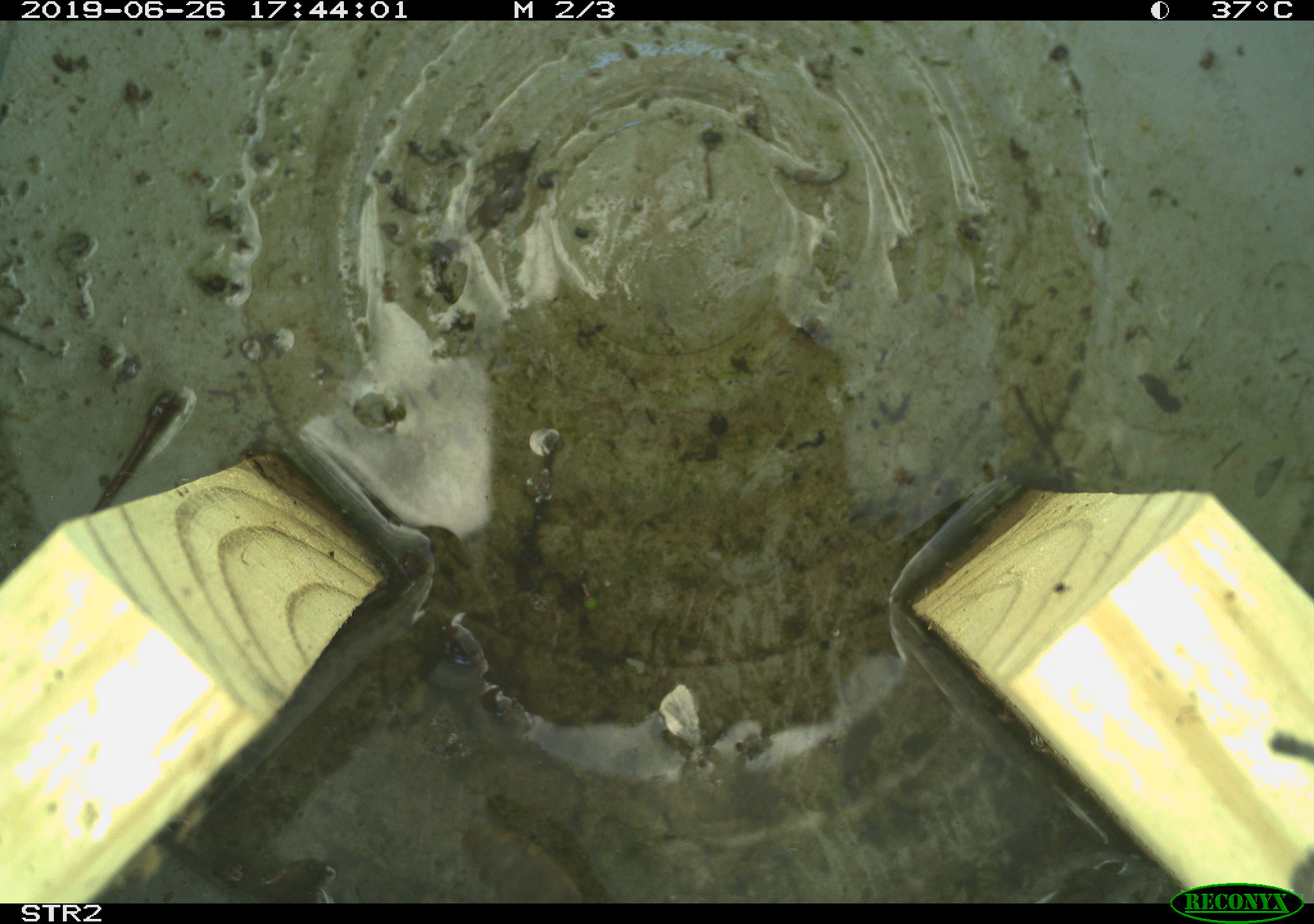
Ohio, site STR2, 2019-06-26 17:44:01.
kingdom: Animalia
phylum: Chordata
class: Reptilia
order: Squamata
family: Colubridae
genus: Thamnophis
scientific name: Thamnophis sirtalis sirtalis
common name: eastern gartersnake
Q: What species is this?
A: Eastern gartersnake (Thamnophis sirtalis sirtalis).